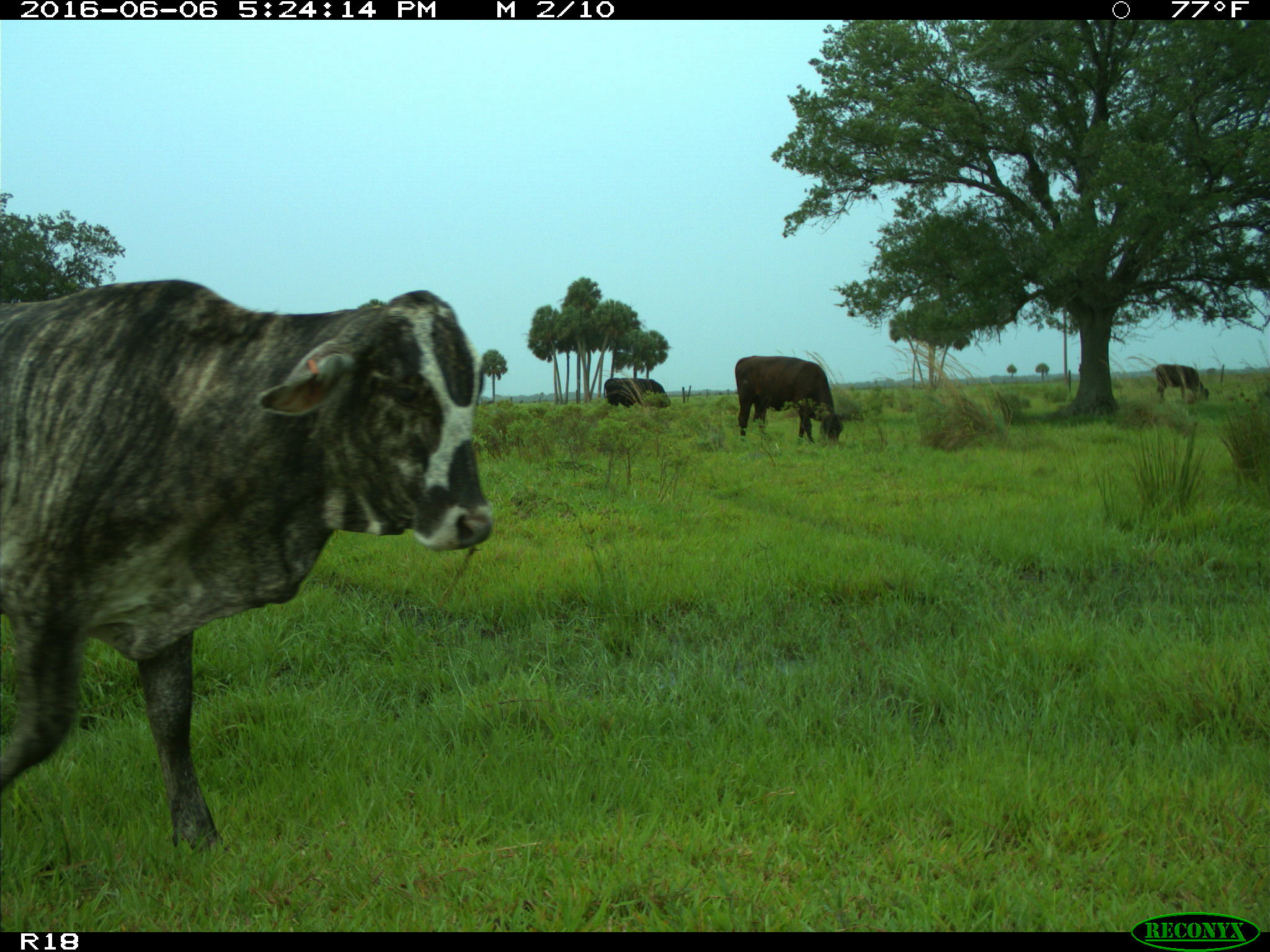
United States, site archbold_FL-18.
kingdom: Animalia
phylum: Chordata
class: Mammalia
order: Artiodactyla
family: Bovidae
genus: Bos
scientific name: Bos taurus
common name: domestic cow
Bos taurus (domestic cow).